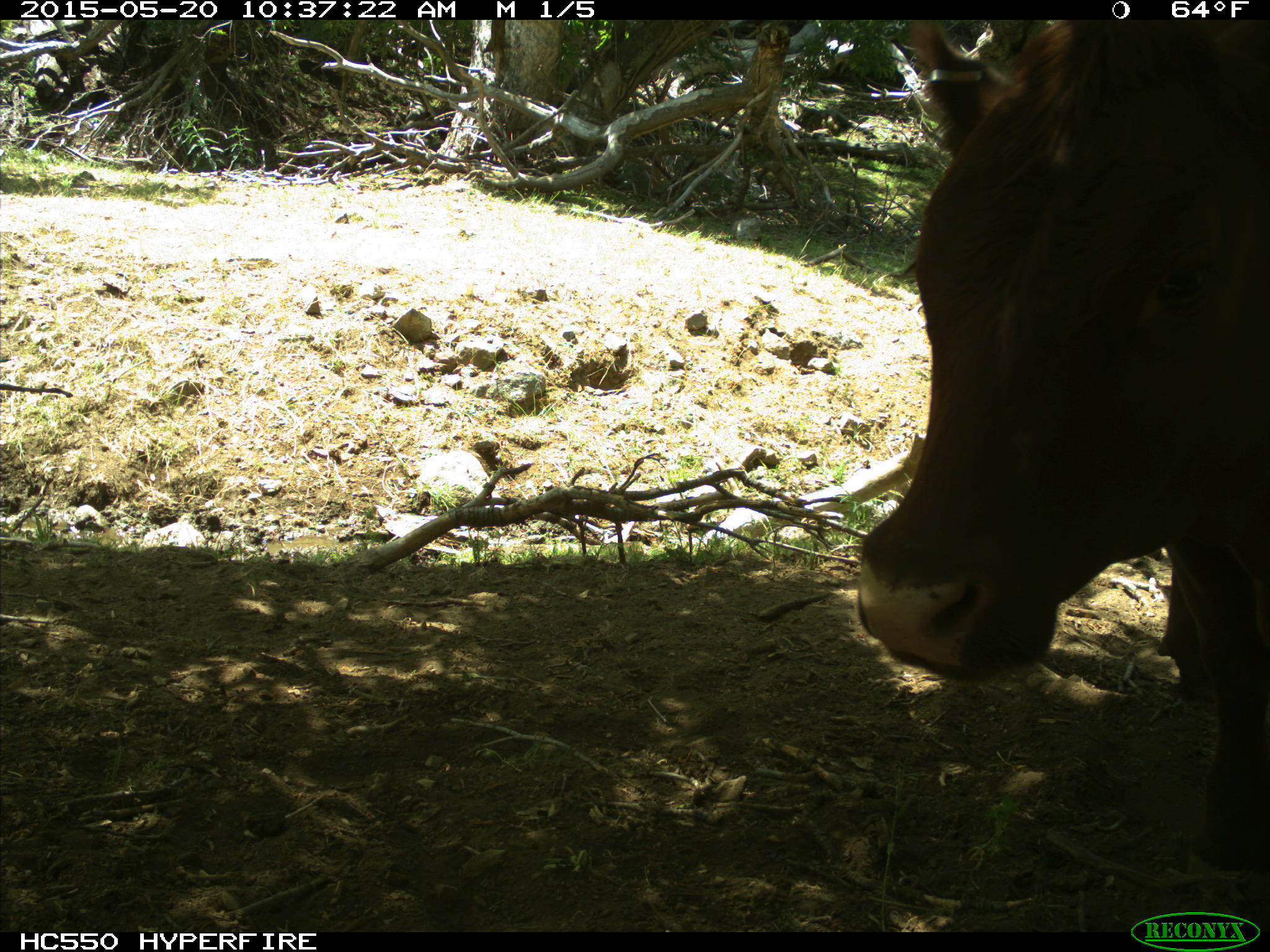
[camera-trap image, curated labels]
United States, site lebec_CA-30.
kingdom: Animalia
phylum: Chordata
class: Mammalia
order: Artiodactyla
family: Bovidae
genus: Bos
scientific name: Bos taurus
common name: domestic cow